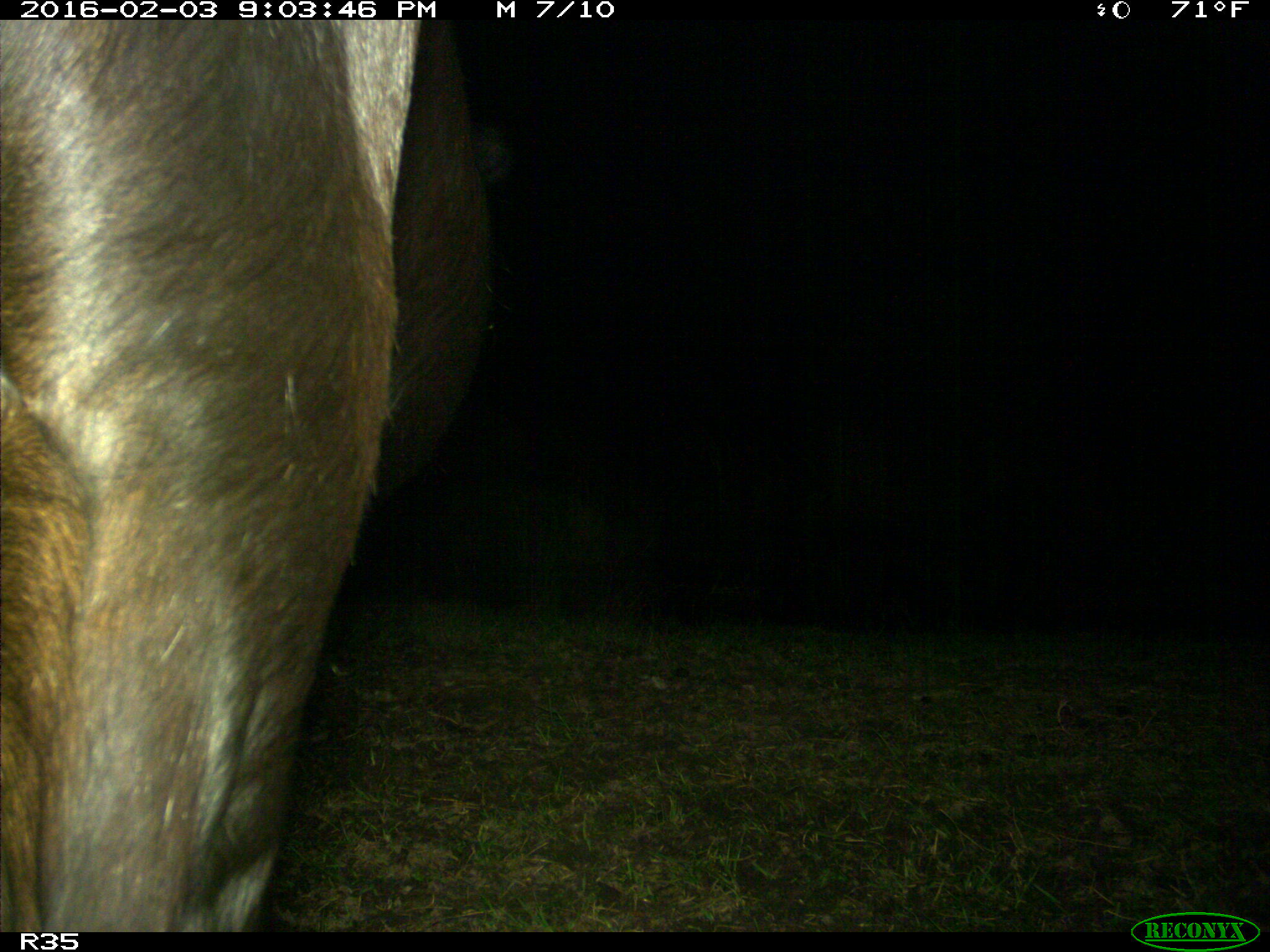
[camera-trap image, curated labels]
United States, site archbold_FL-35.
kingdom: Animalia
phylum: Chordata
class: Mammalia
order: Artiodactyla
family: Bovidae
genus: Bos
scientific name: Bos taurus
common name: domestic cow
Bos taurus (domestic cow).